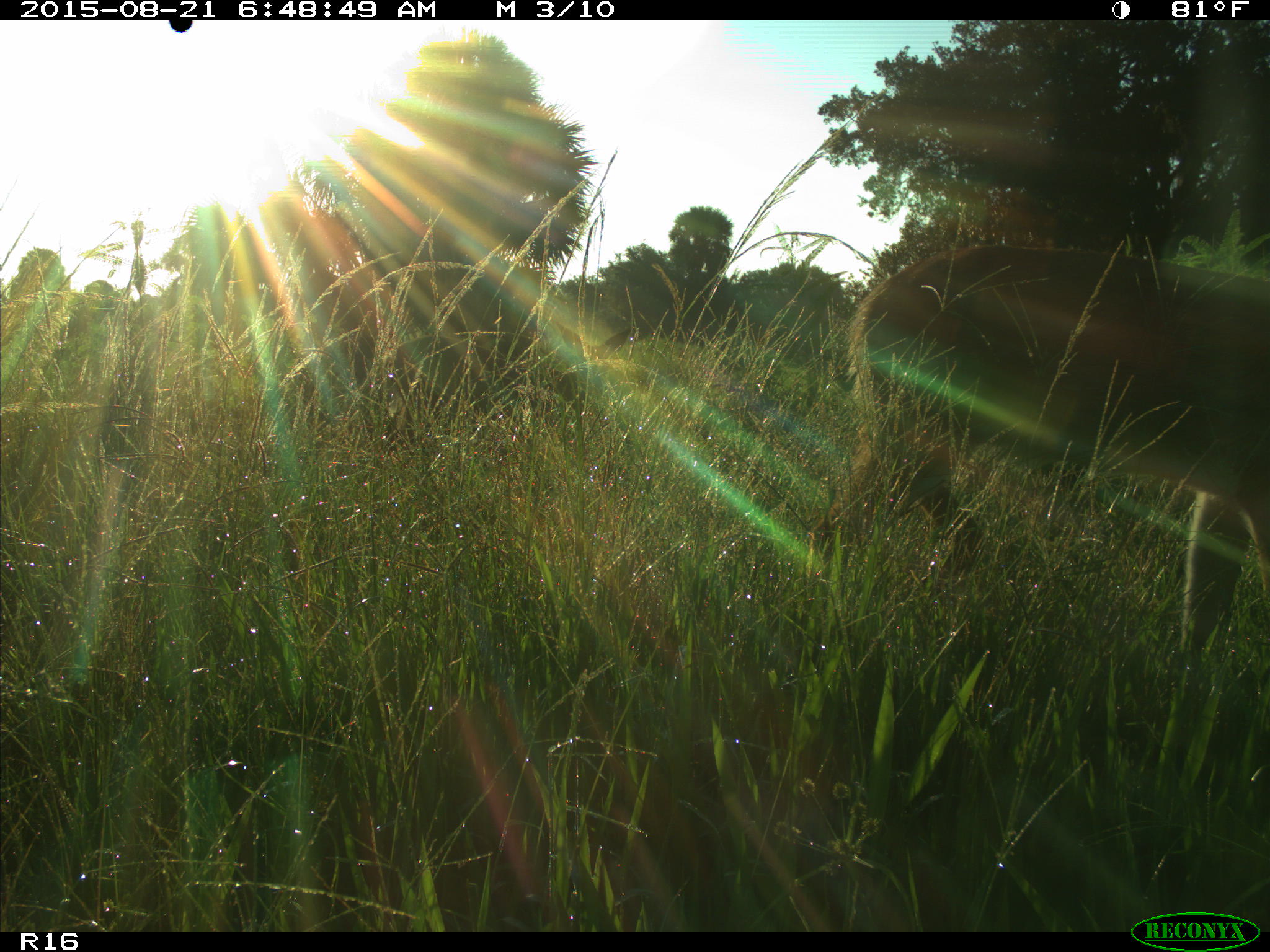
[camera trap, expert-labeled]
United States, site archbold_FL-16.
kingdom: Animalia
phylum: Chordata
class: Mammalia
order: Artiodactyla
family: Cervidae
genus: Odocoileus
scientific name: Odocoileus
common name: deer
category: unidentified deer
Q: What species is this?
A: Unidentified deer (deer) (Odocoileus).